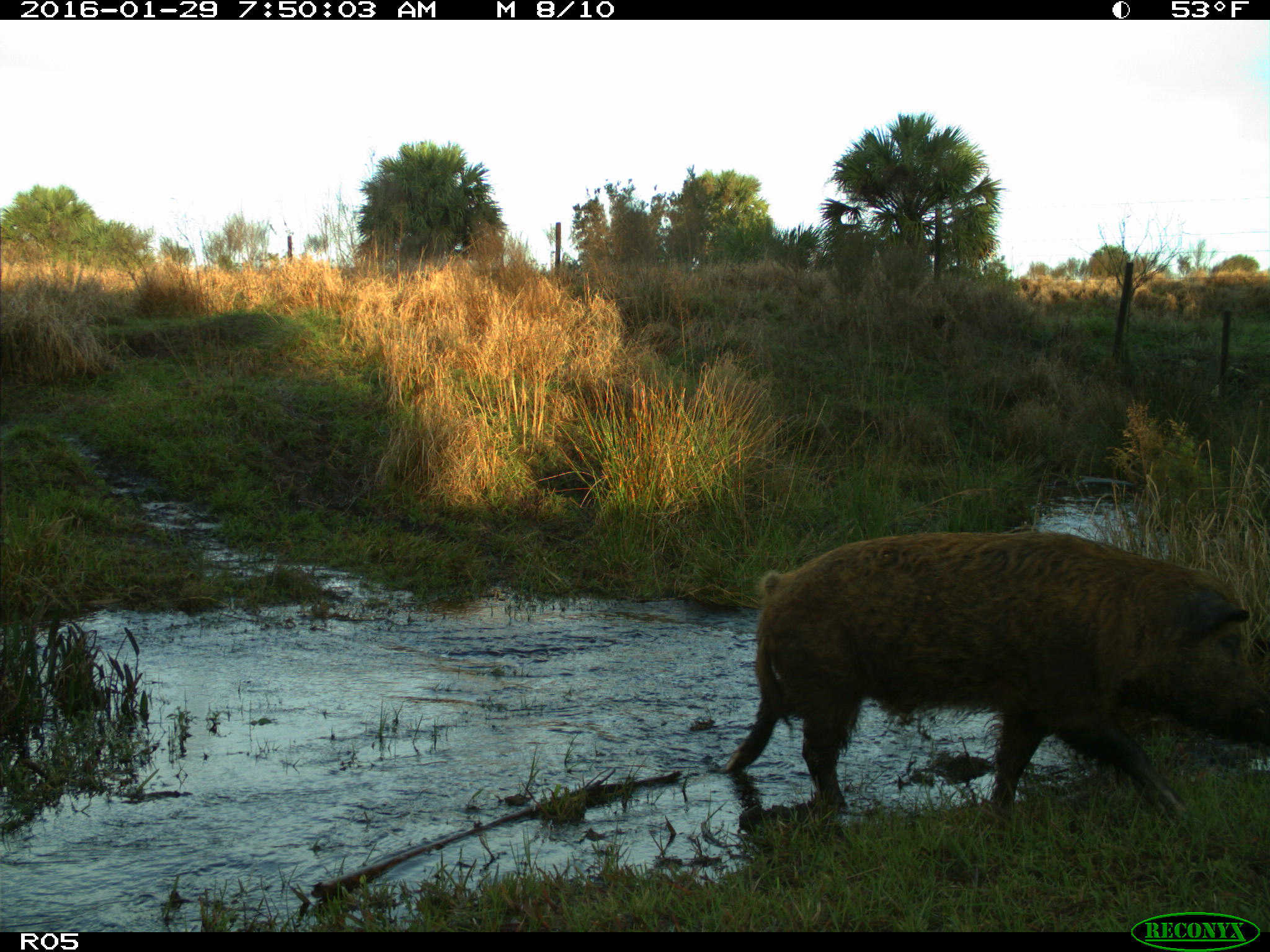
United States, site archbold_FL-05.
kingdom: Animalia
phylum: Chordata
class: Mammalia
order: Artiodactyla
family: Suidae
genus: Sus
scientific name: Sus scrofa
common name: wild boar